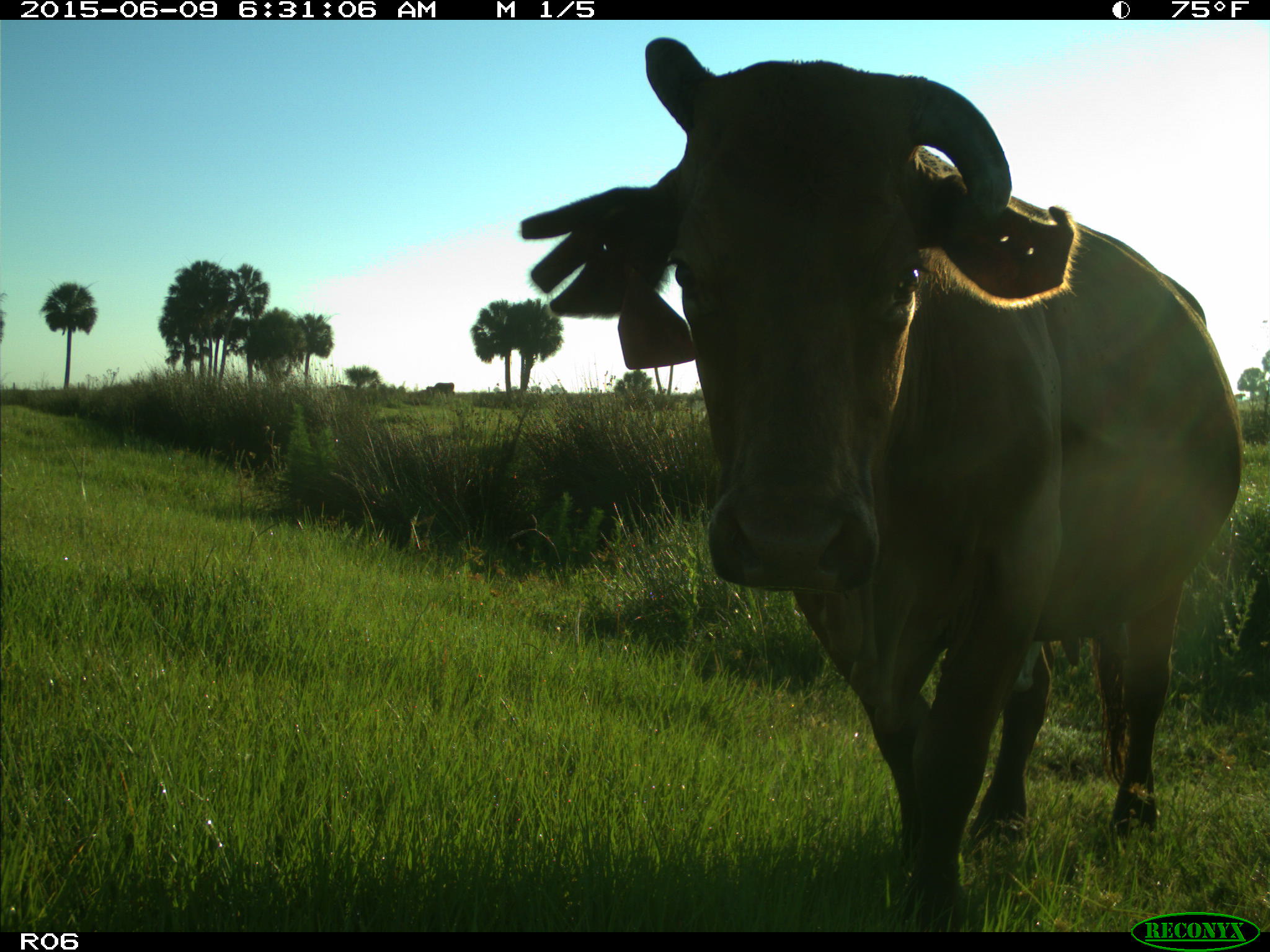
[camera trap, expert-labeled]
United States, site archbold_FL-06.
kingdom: Animalia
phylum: Chordata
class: Mammalia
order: Artiodactyla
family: Bovidae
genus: Bos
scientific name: Bos taurus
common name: domestic cow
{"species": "Bos taurus (domestic cow)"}